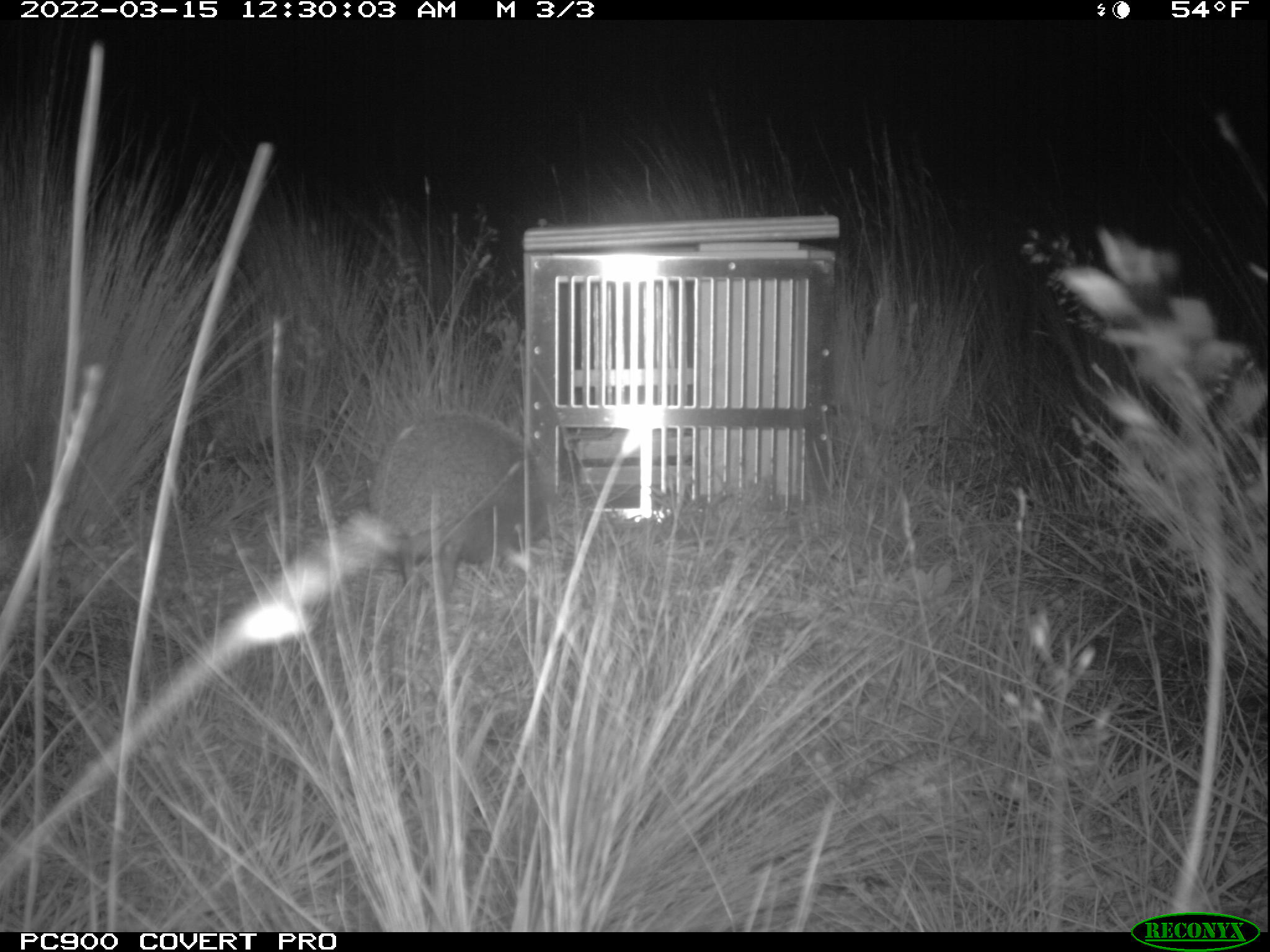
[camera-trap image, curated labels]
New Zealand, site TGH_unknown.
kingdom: Animalia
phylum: Chordata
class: Mammalia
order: Eulipotyphla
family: Erinaceidae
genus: Erinaceus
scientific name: Erinaceus europaeus europaeus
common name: european hedgehog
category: hedgehog